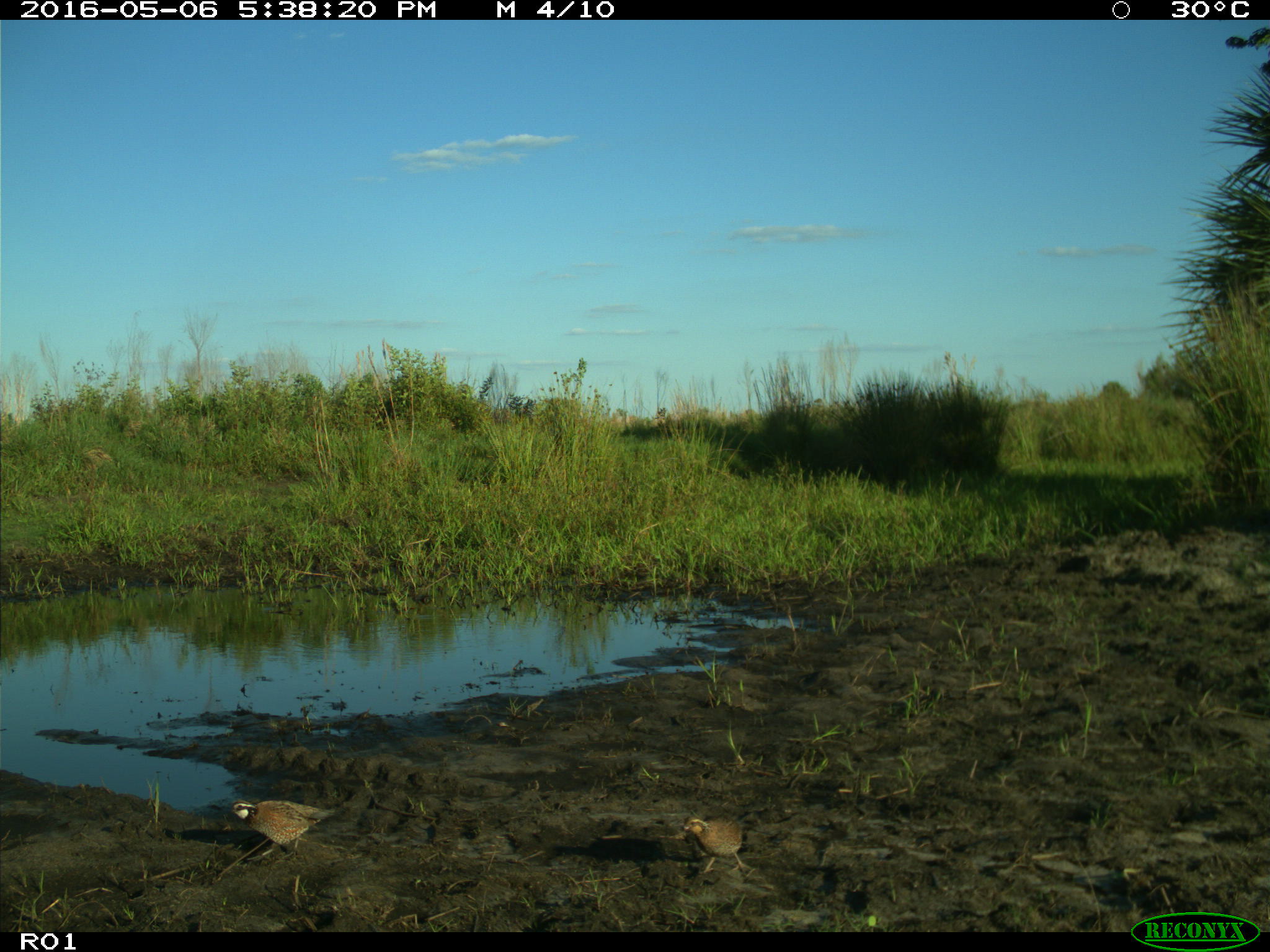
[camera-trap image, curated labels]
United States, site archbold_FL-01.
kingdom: Animalia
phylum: Chordata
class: Aves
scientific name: Aves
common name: birds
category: unidentified bird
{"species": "unidentified bird (birds) (Aves)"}